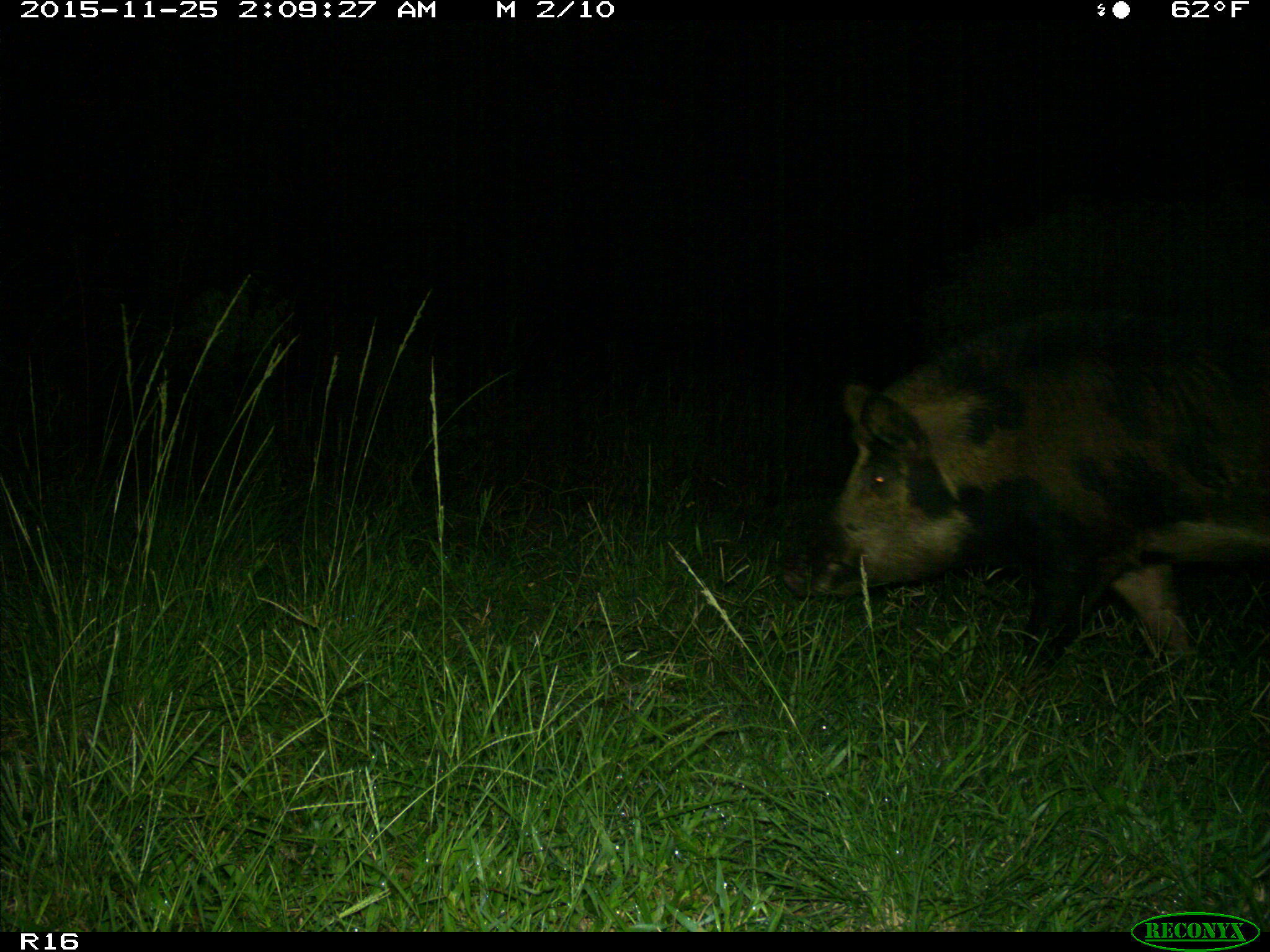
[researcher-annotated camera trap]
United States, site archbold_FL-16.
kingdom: Animalia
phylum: Chordata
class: Mammalia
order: Artiodactyla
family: Suidae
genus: Sus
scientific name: Sus scrofa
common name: wild boar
Sus scrofa (wild boar).